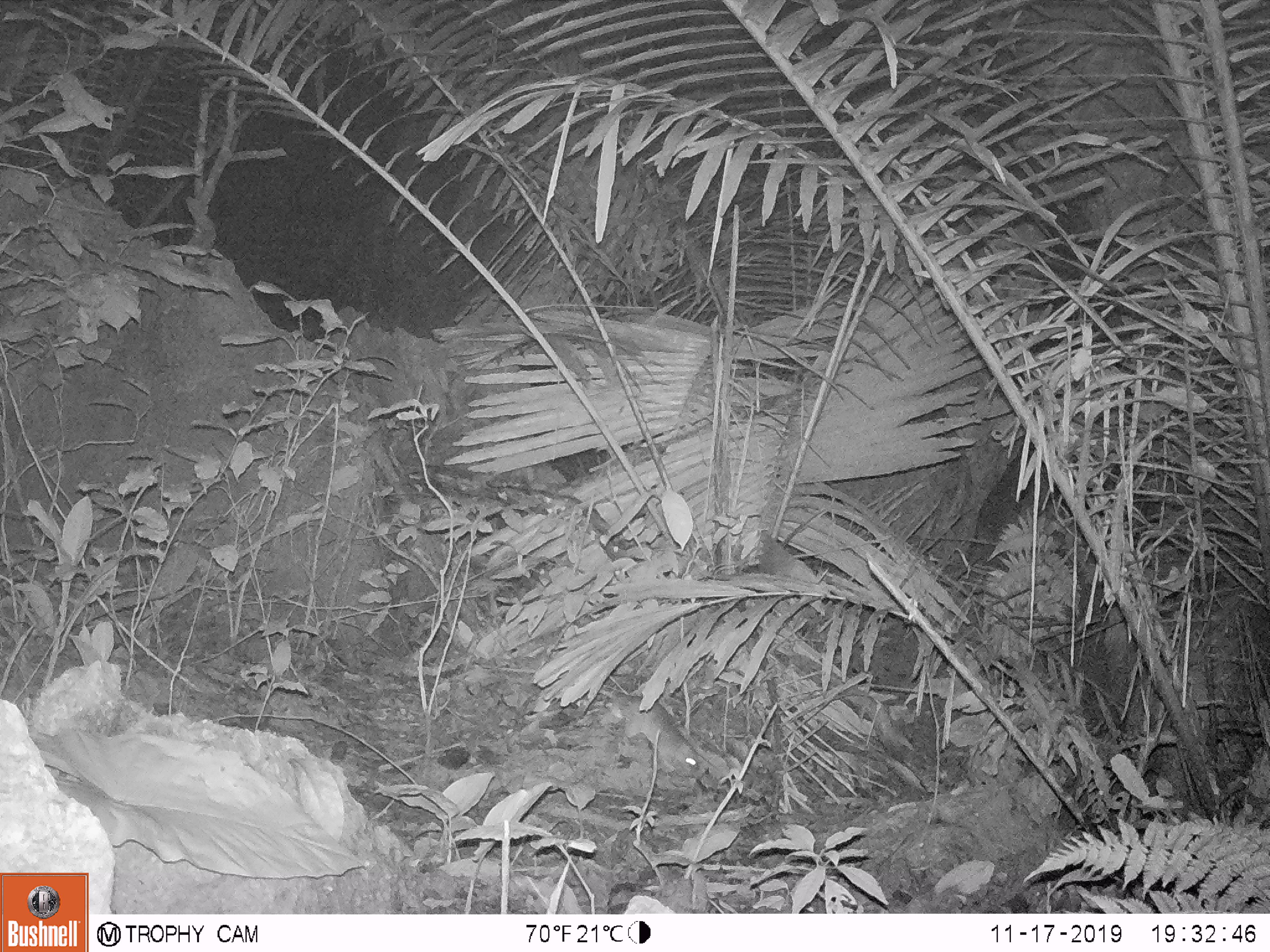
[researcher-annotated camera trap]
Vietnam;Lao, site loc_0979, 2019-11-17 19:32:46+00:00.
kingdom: Animalia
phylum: Chordata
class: Mammalia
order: Rodentia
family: Muridae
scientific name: Muridae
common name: old-world mice and rats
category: unidentified murid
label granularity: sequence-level